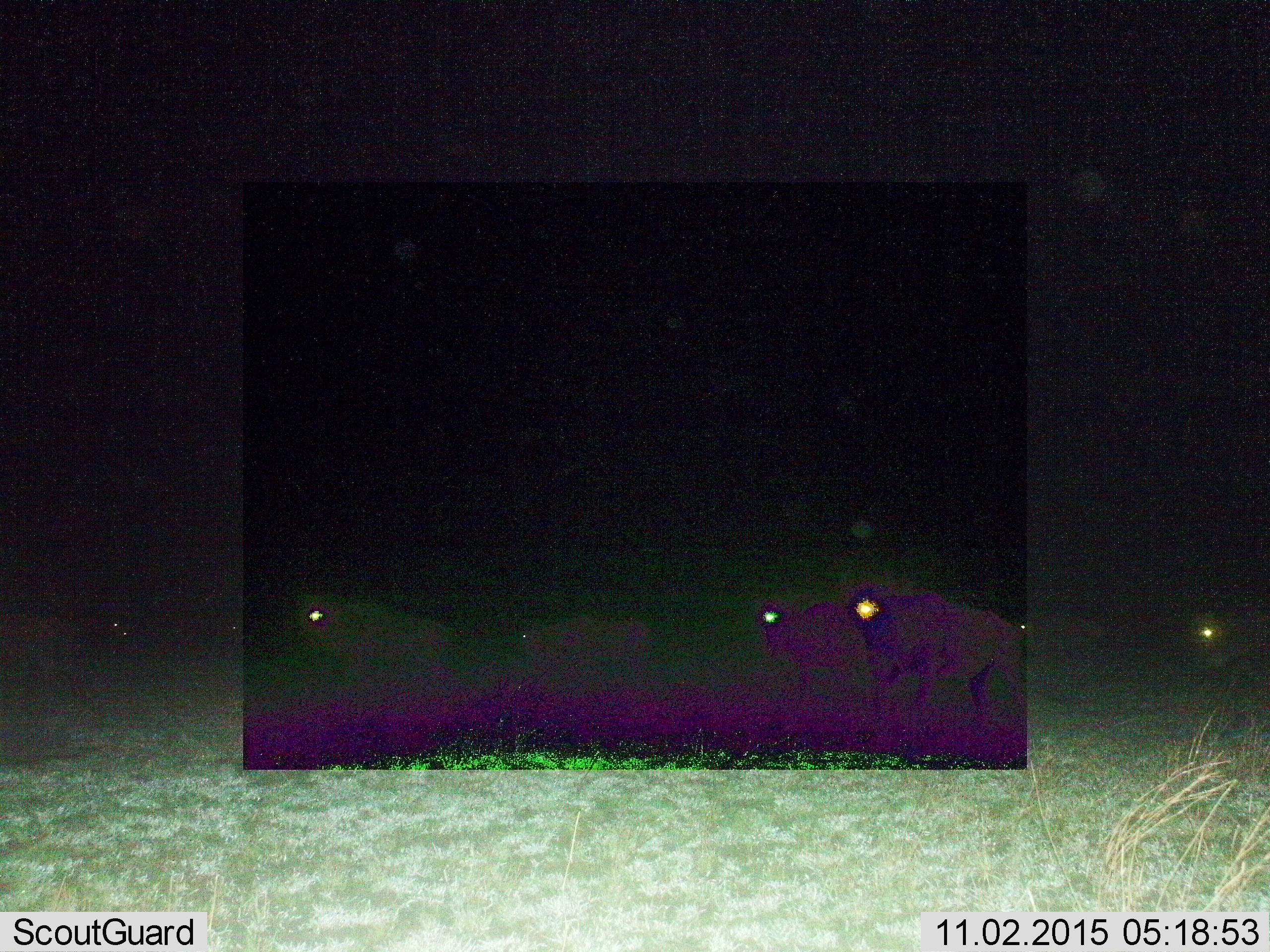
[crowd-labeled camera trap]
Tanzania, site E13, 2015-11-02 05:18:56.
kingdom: Animalia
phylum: Chordata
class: Mammalia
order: Artiodactyla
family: Bovidae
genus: Connochaetes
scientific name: Connochaetes taurinus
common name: blue wildebeest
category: wildebeest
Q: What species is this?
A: Wildebeest (blue wildebeest) (Connochaetes taurinus).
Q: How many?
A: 9.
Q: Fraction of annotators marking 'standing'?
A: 25%.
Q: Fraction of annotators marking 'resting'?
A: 0%.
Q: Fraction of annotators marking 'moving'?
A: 100%.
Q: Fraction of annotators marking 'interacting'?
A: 0%.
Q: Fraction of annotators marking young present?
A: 0%.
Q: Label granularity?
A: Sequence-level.